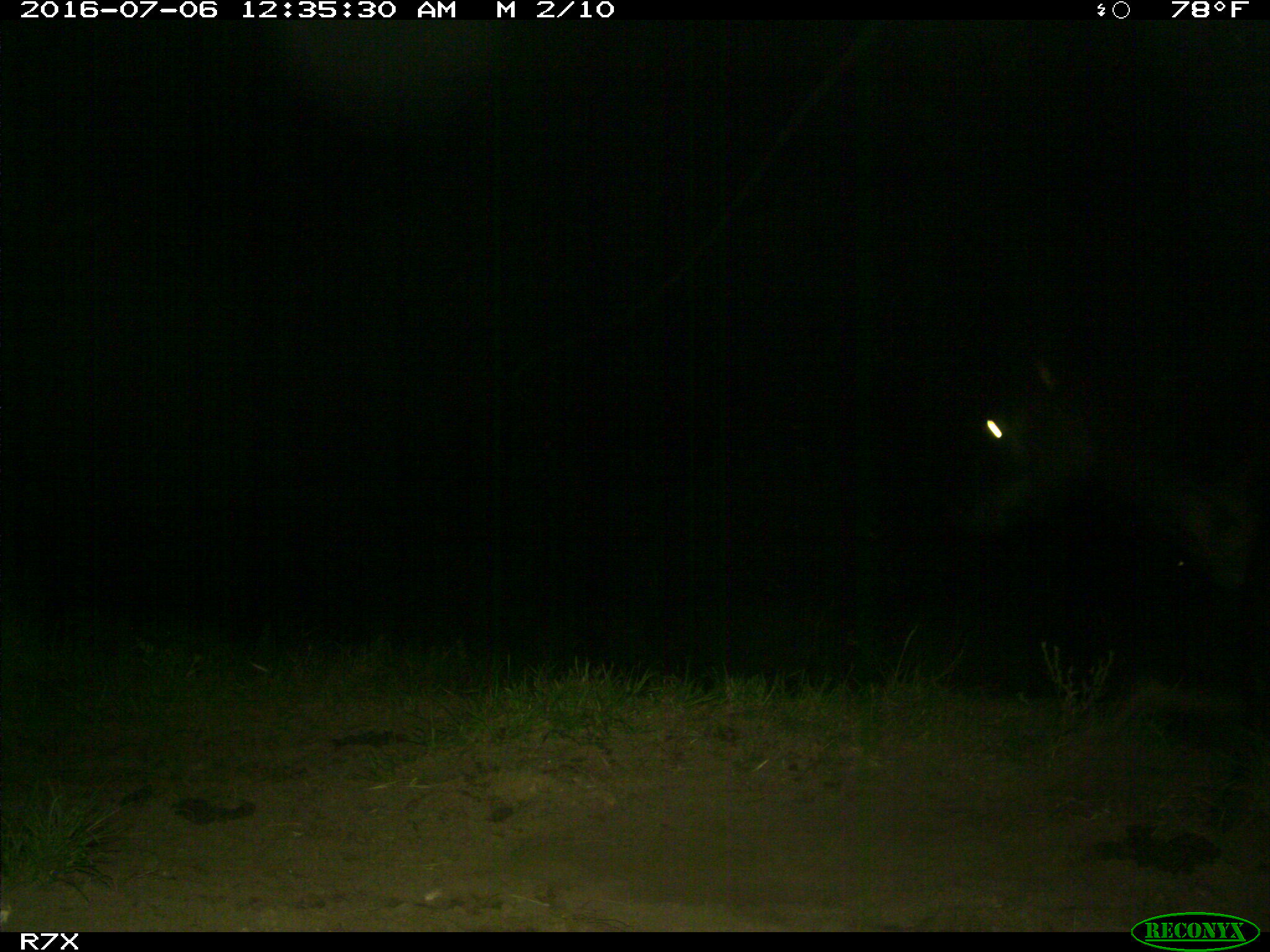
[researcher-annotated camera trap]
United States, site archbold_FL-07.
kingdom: Animalia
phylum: Chordata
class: Mammalia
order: Artiodactyla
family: Bovidae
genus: Bos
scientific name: Bos taurus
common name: domestic cow